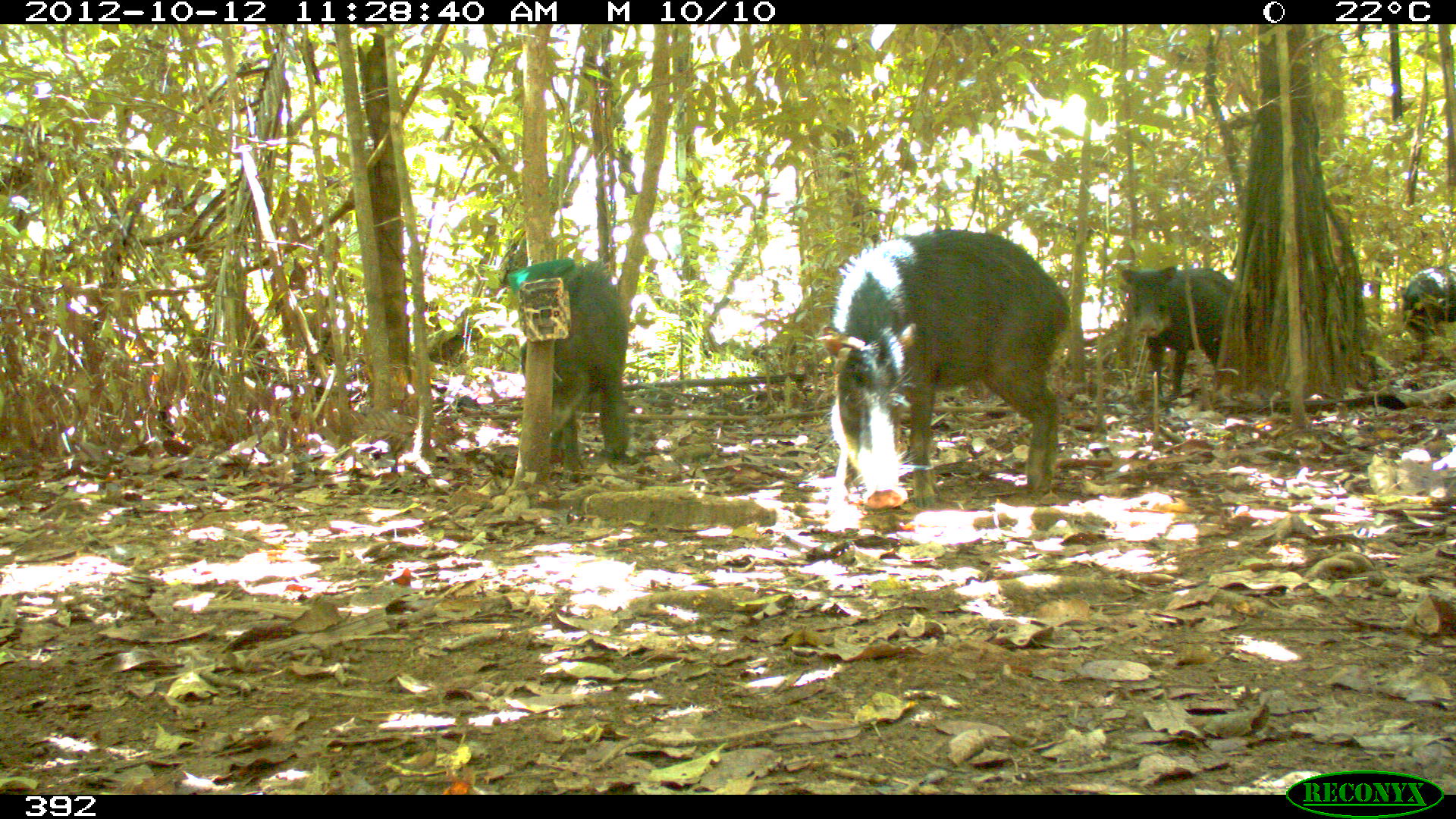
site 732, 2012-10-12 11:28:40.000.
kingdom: Animalia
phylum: Chordata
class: Mammalia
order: Artiodactyla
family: Tayassuidae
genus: Tayassu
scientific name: Tayassu pecari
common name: white-lipped peccary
Tayassu pecari (white-lipped peccary).